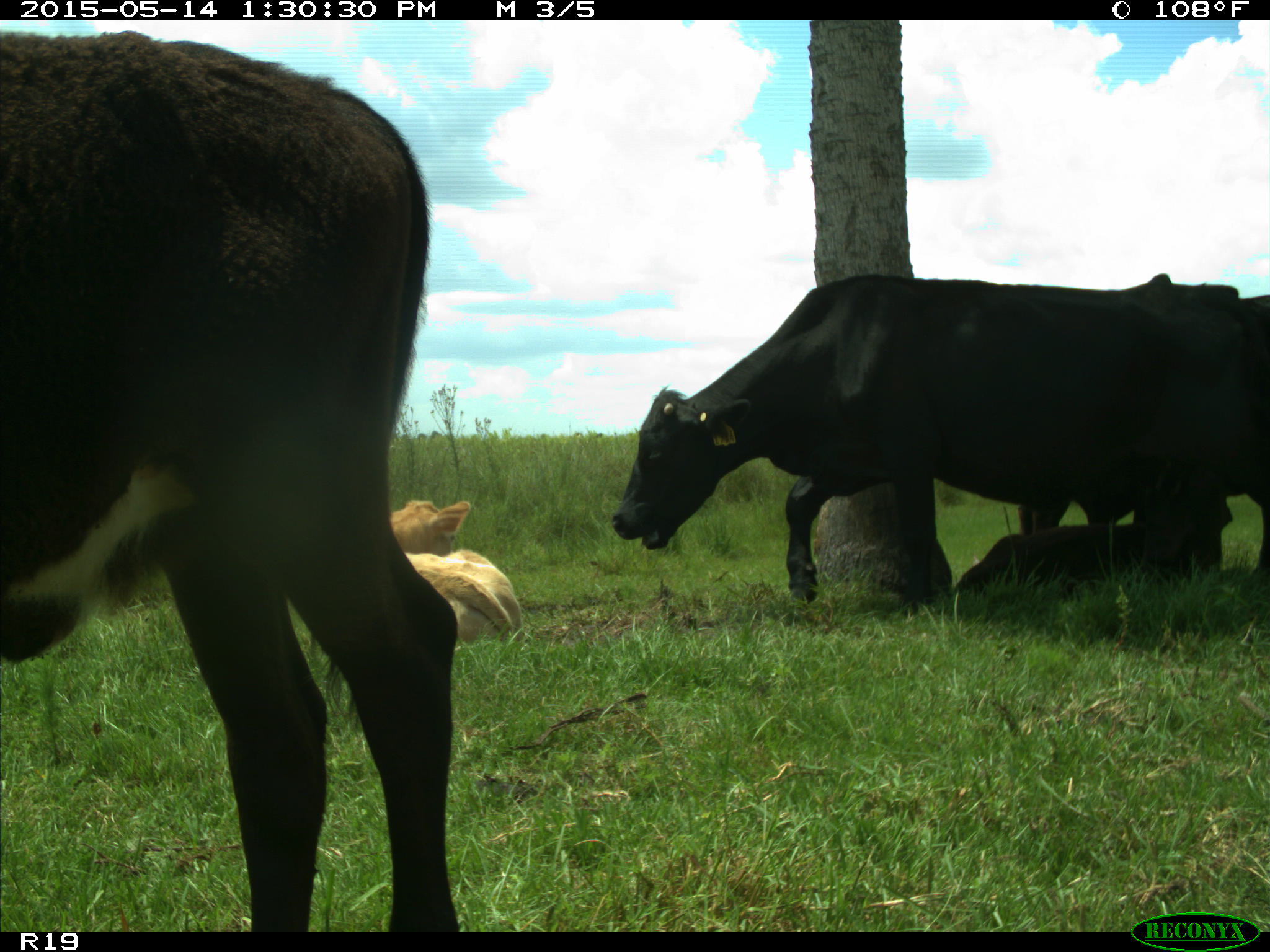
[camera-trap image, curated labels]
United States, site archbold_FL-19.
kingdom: Animalia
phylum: Chordata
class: Mammalia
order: Artiodactyla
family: Bovidae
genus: Bos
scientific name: Bos taurus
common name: domestic cow